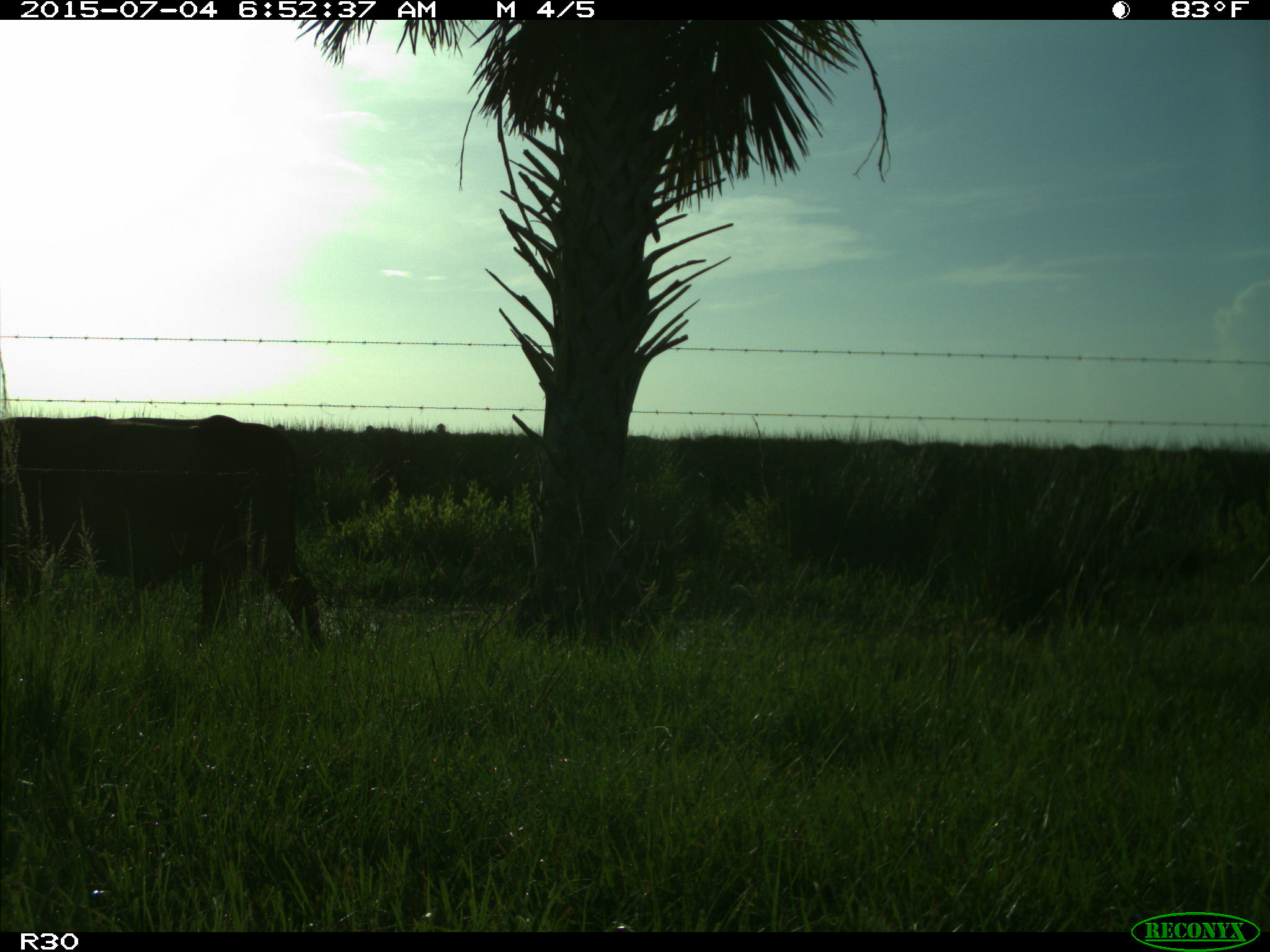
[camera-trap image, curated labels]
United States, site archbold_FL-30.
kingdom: Animalia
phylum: Chordata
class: Mammalia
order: Artiodactyla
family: Bovidae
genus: Bos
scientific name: Bos taurus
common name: domestic cow